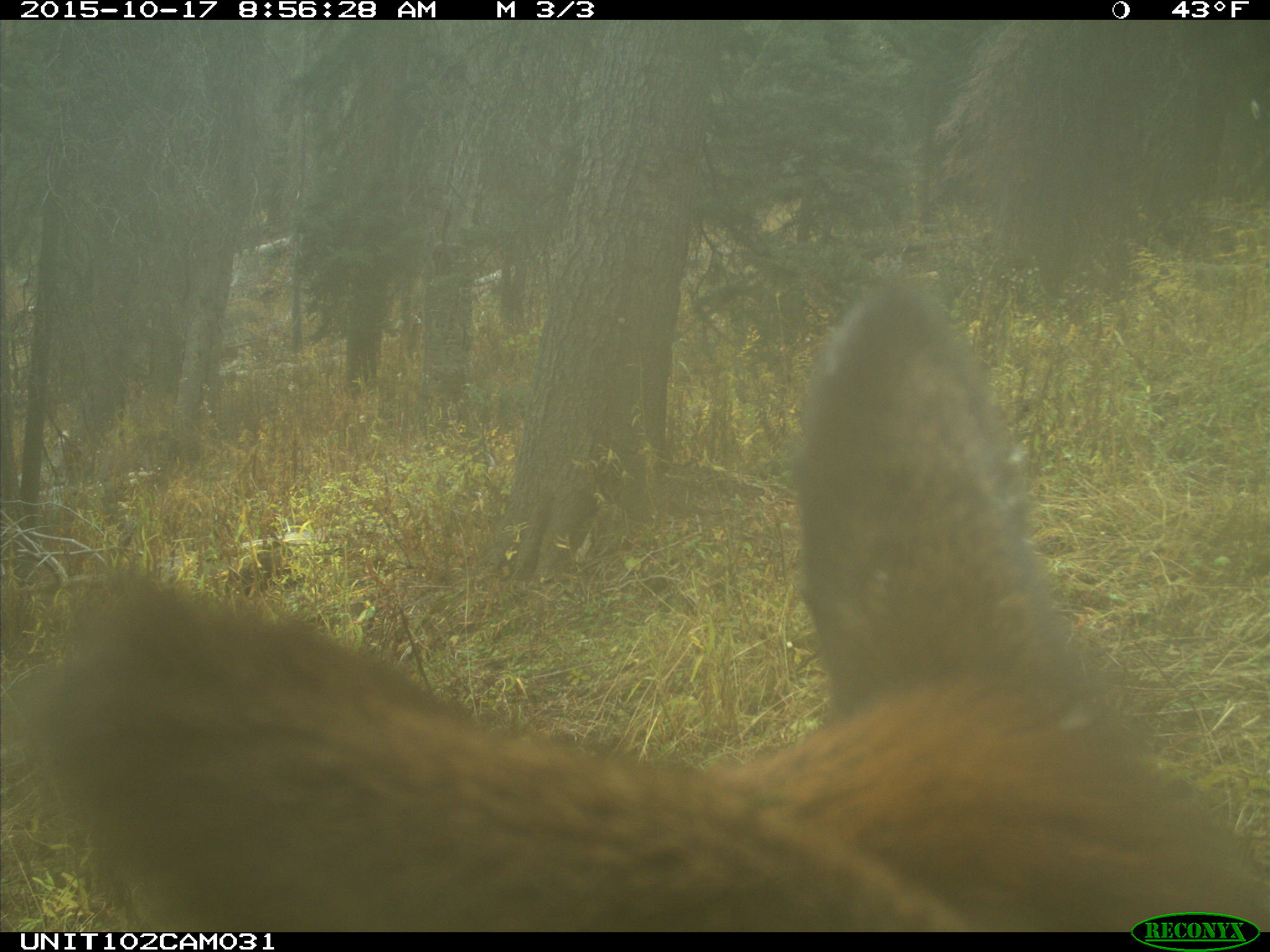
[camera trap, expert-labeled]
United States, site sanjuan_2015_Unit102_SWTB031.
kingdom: Animalia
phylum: Chordata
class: Mammalia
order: Artiodactyla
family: Cervidae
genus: Cervus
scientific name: Cervus elaphus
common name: red deer